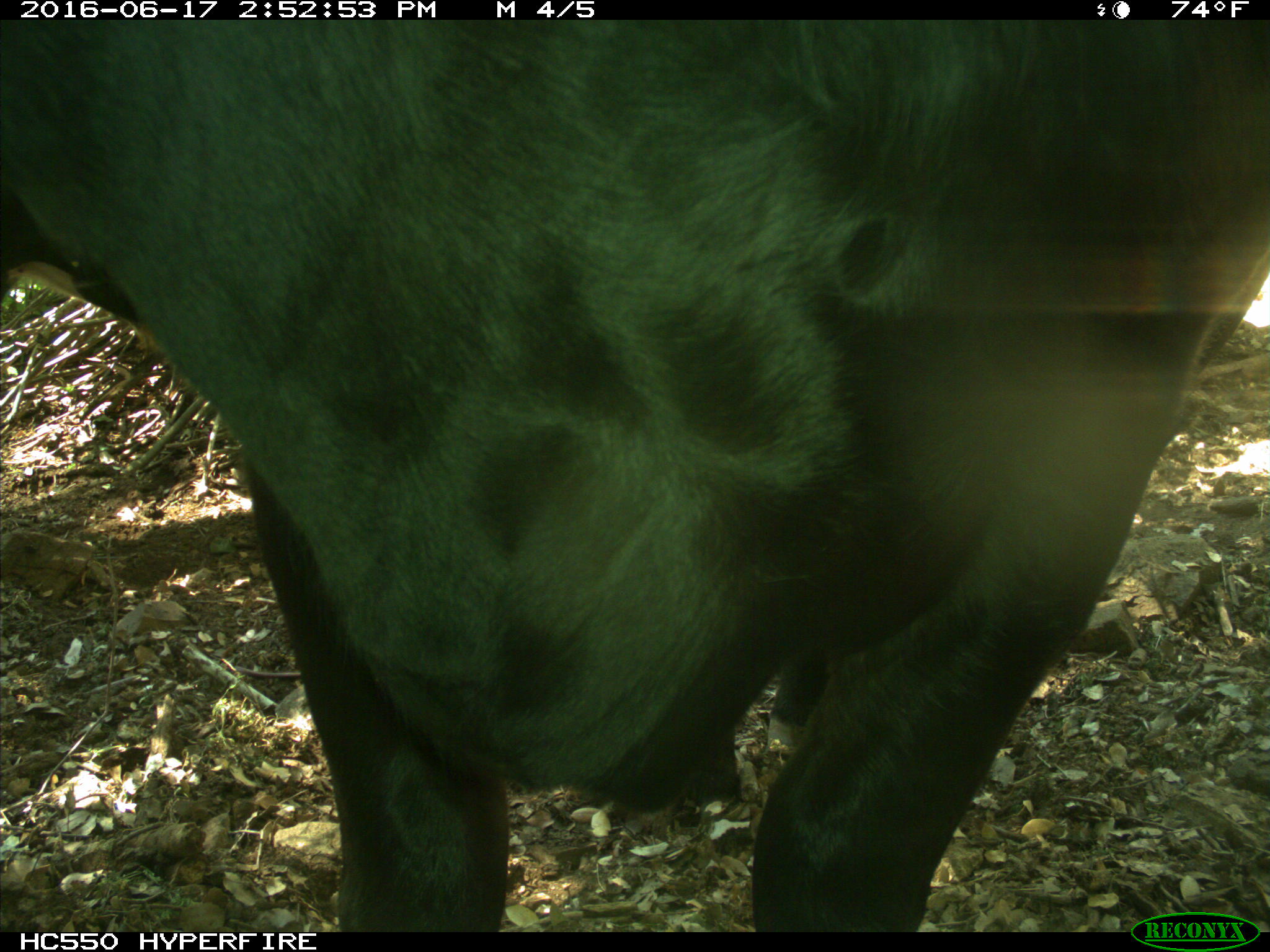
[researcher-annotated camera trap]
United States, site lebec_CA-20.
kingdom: Animalia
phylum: Chordata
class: Mammalia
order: Artiodactyla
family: Bovidae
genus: Bos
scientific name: Bos taurus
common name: domestic cow